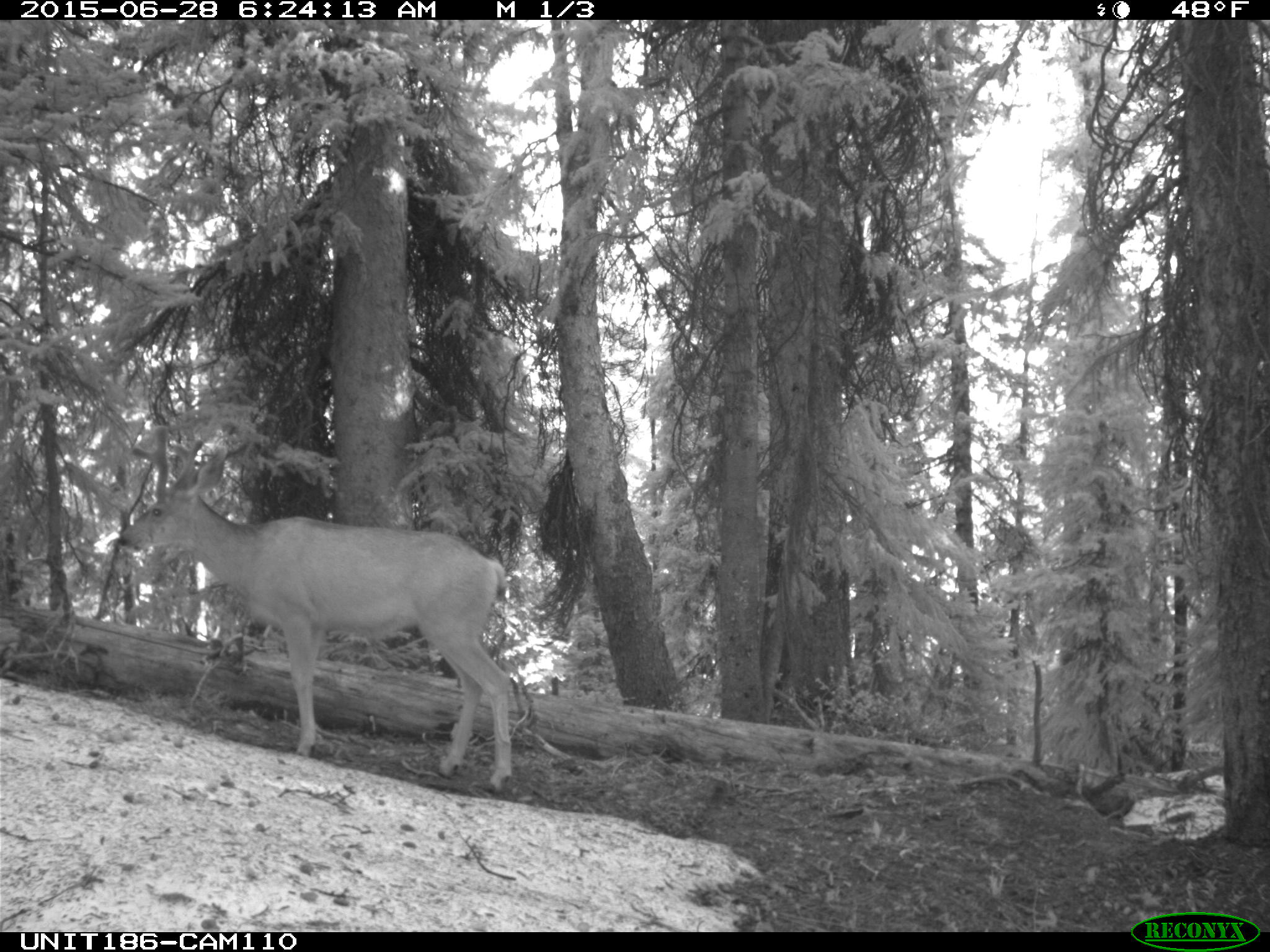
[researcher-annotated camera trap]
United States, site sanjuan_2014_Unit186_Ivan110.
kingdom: Animalia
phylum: Chordata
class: Mammalia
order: Artiodactyla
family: Cervidae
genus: Odocoileus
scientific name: Odocoileus hemionus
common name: mule deer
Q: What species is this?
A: Odocoileus hemionus (mule deer).